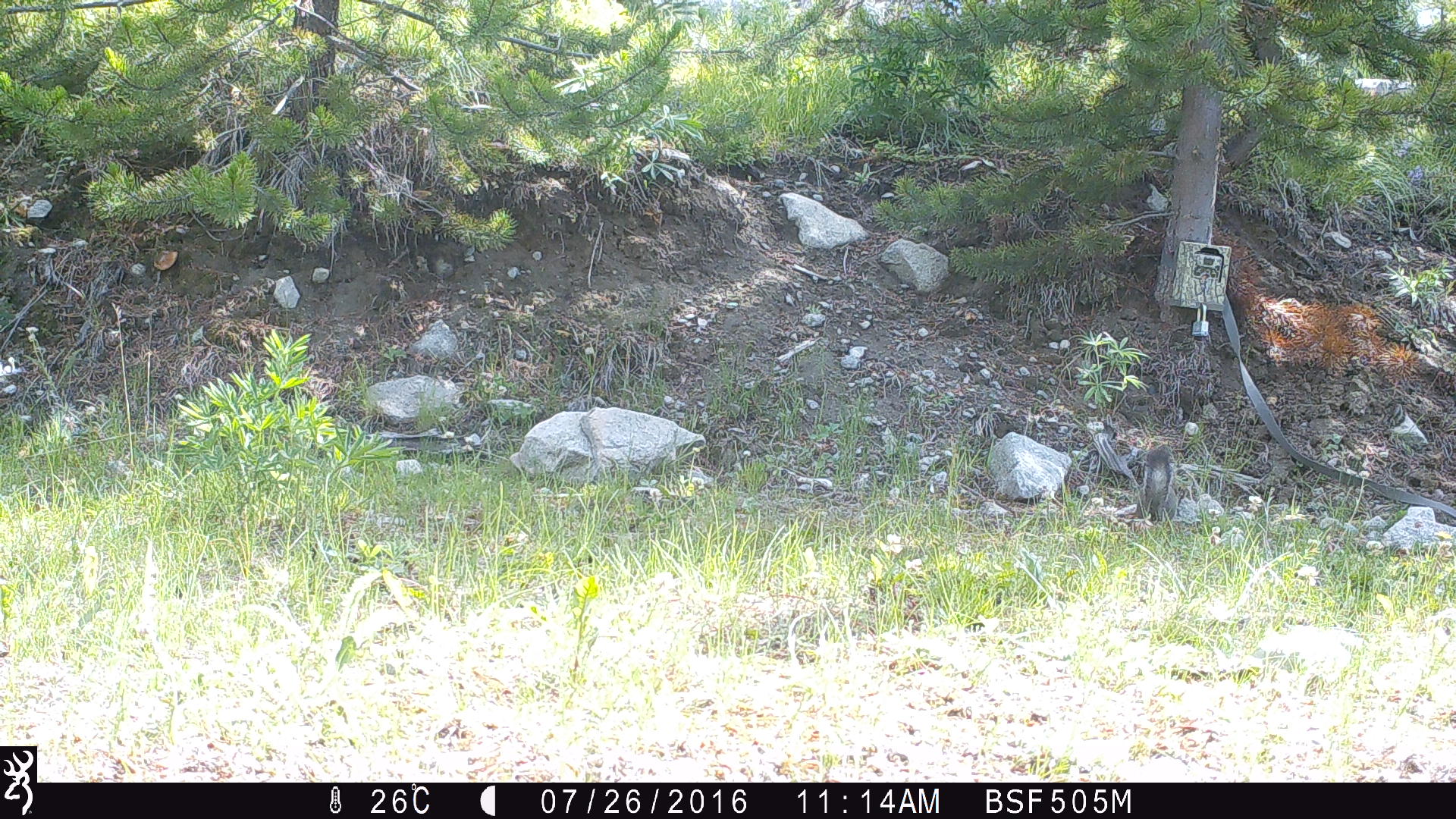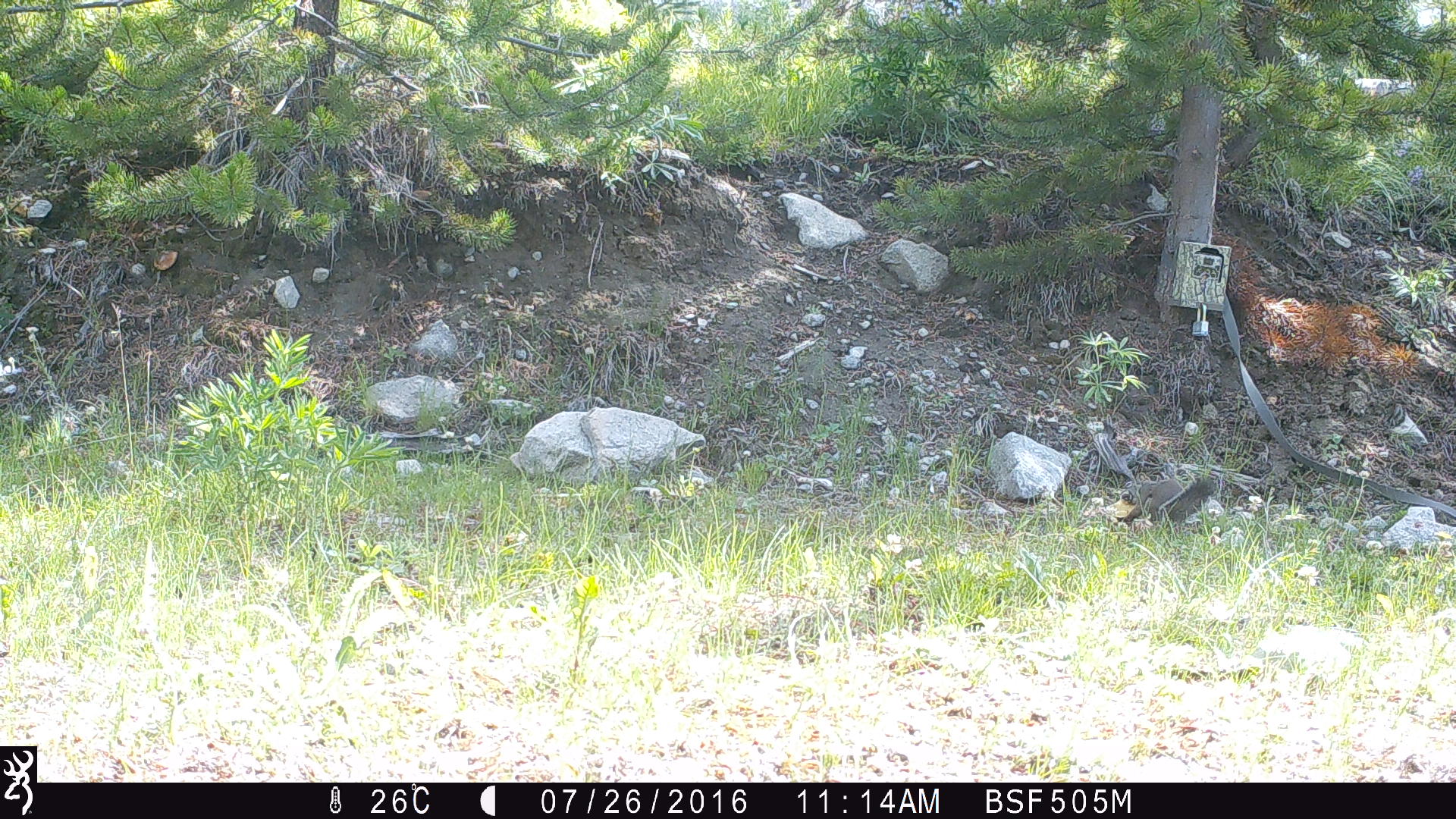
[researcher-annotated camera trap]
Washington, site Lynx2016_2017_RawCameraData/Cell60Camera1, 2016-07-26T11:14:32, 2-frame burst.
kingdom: Animalia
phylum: Chordata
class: Mammalia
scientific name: Mammalia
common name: small mammal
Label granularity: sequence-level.